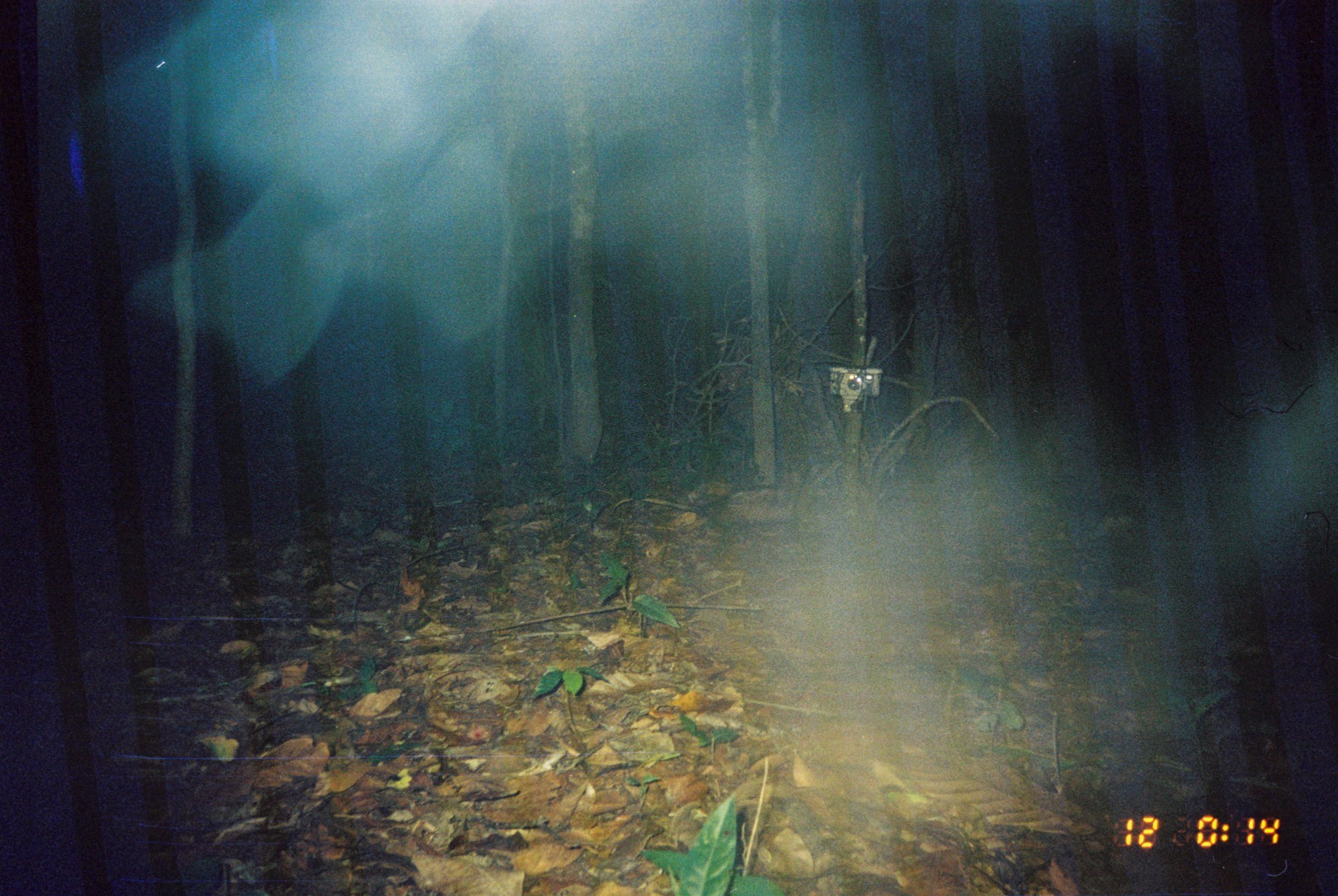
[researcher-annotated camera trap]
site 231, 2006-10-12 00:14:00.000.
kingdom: Animalia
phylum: Chordata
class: Mammalia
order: Didelphimorphia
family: Didelphidae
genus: Didelphis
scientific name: Didelphis marsupialis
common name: southern opossum